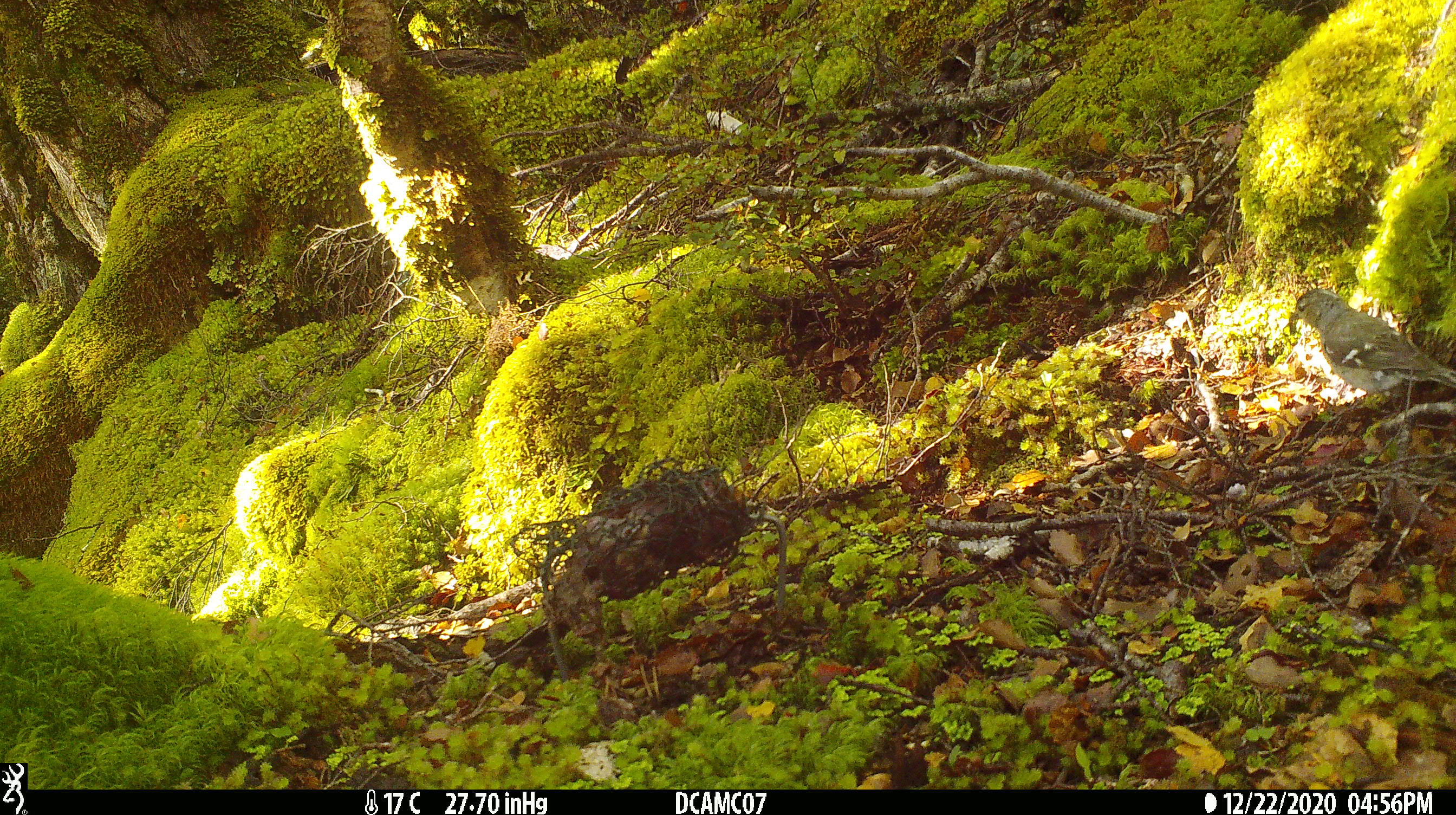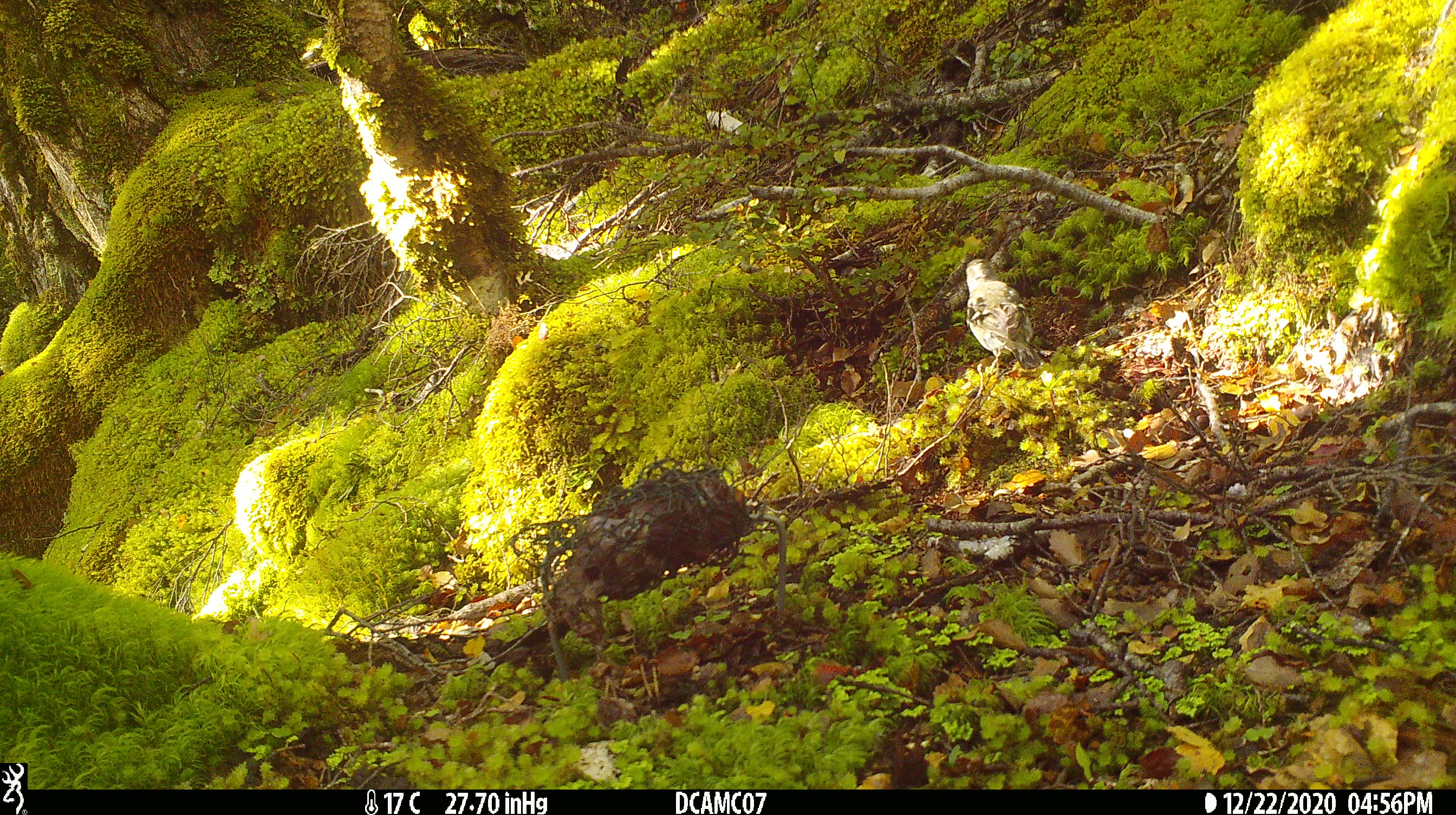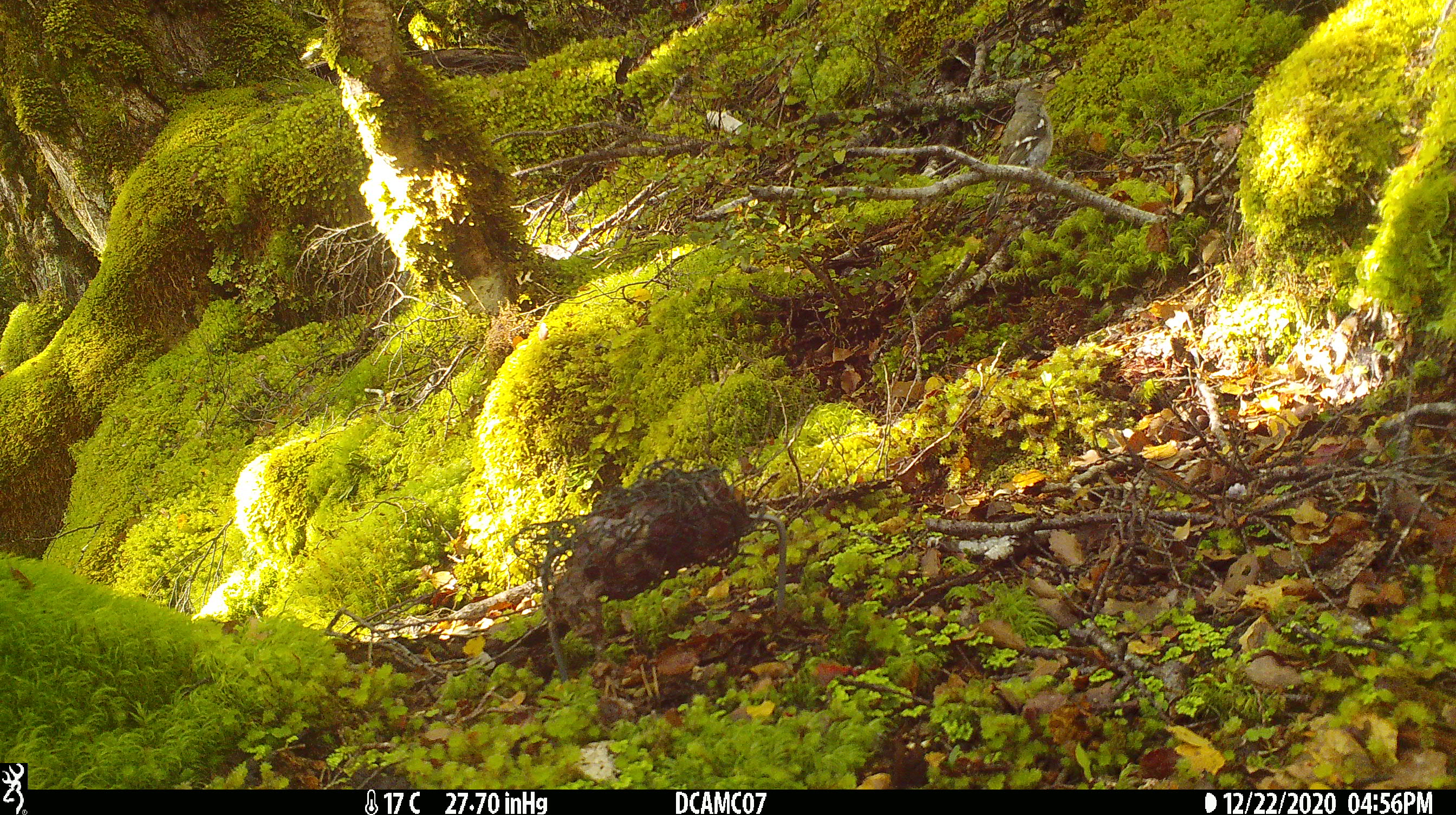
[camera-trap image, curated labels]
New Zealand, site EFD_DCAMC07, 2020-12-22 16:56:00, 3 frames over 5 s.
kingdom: Animalia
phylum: Chordata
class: Aves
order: Passeriformes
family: Fringillidae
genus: Fringilla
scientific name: Fringilla coelebs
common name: common chaffinch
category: chaffinch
Chaffinch (common chaffinch) (Fringilla coelebs).